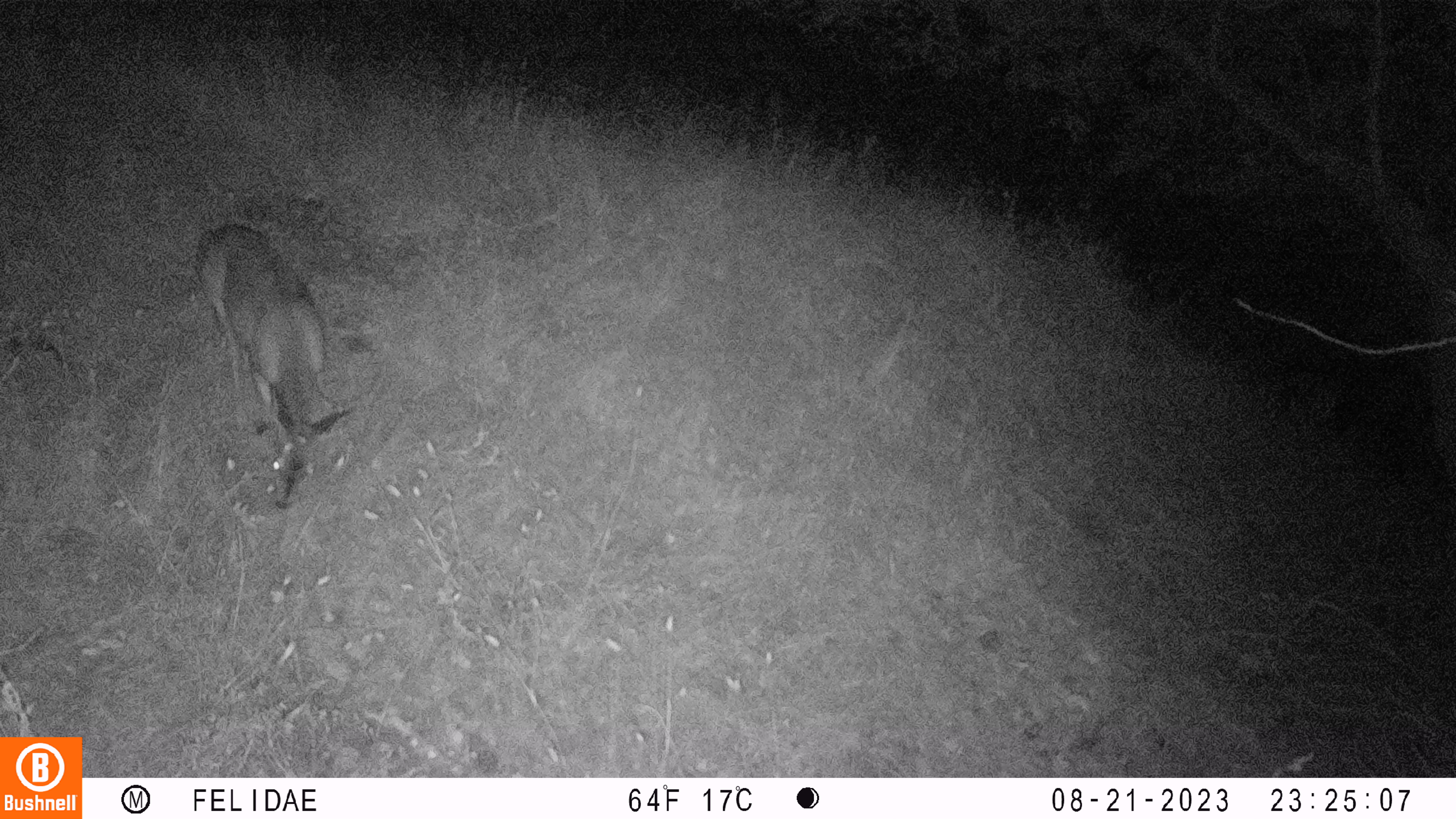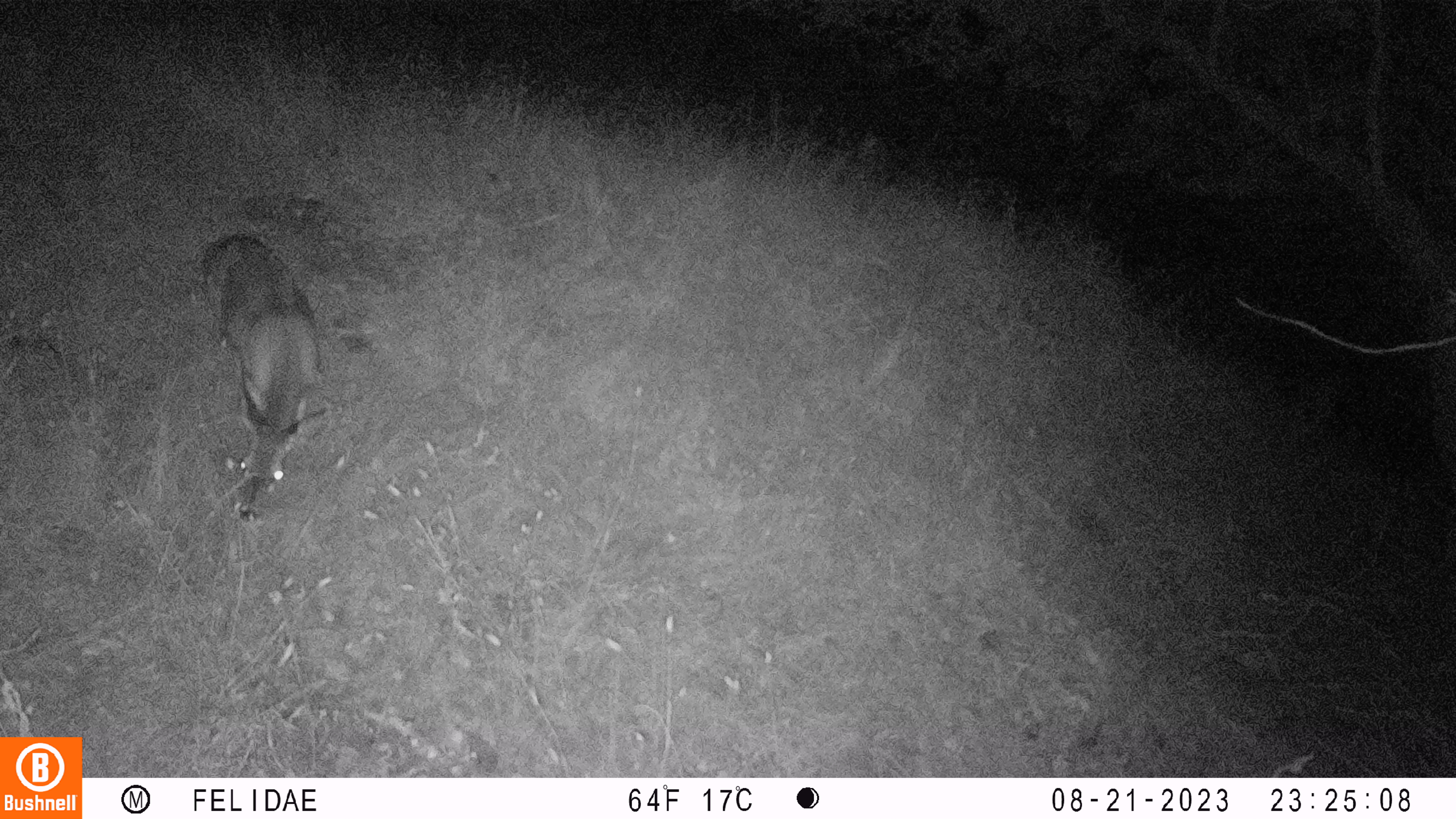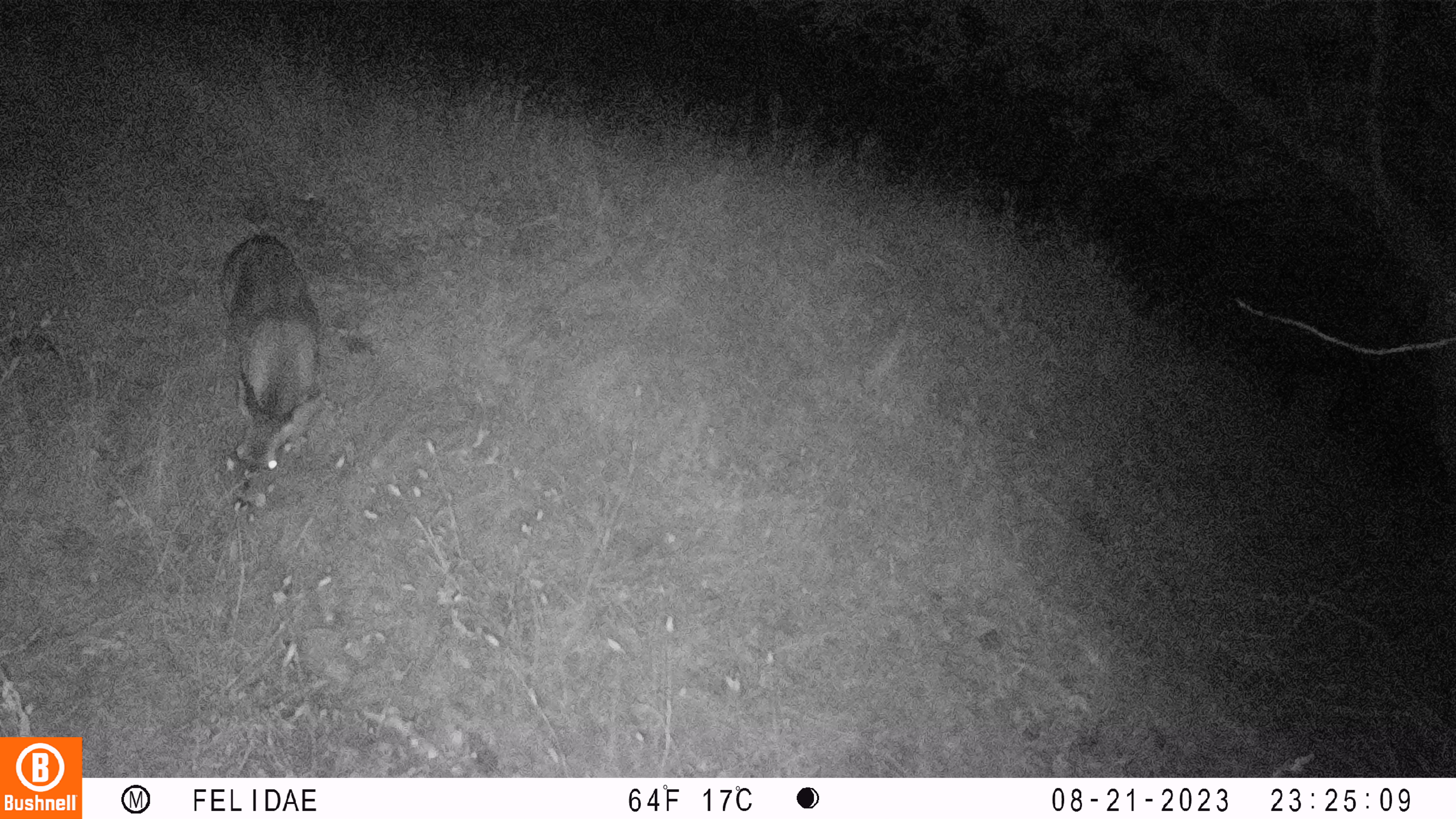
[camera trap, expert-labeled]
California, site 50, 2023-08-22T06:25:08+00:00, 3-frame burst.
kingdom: Animalia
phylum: Chordata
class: Mammalia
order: Artiodactyla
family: Cervidae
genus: Odocoileus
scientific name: Odocoileus hemionus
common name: mule deer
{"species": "mule deer (Odocoileus hemionus)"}